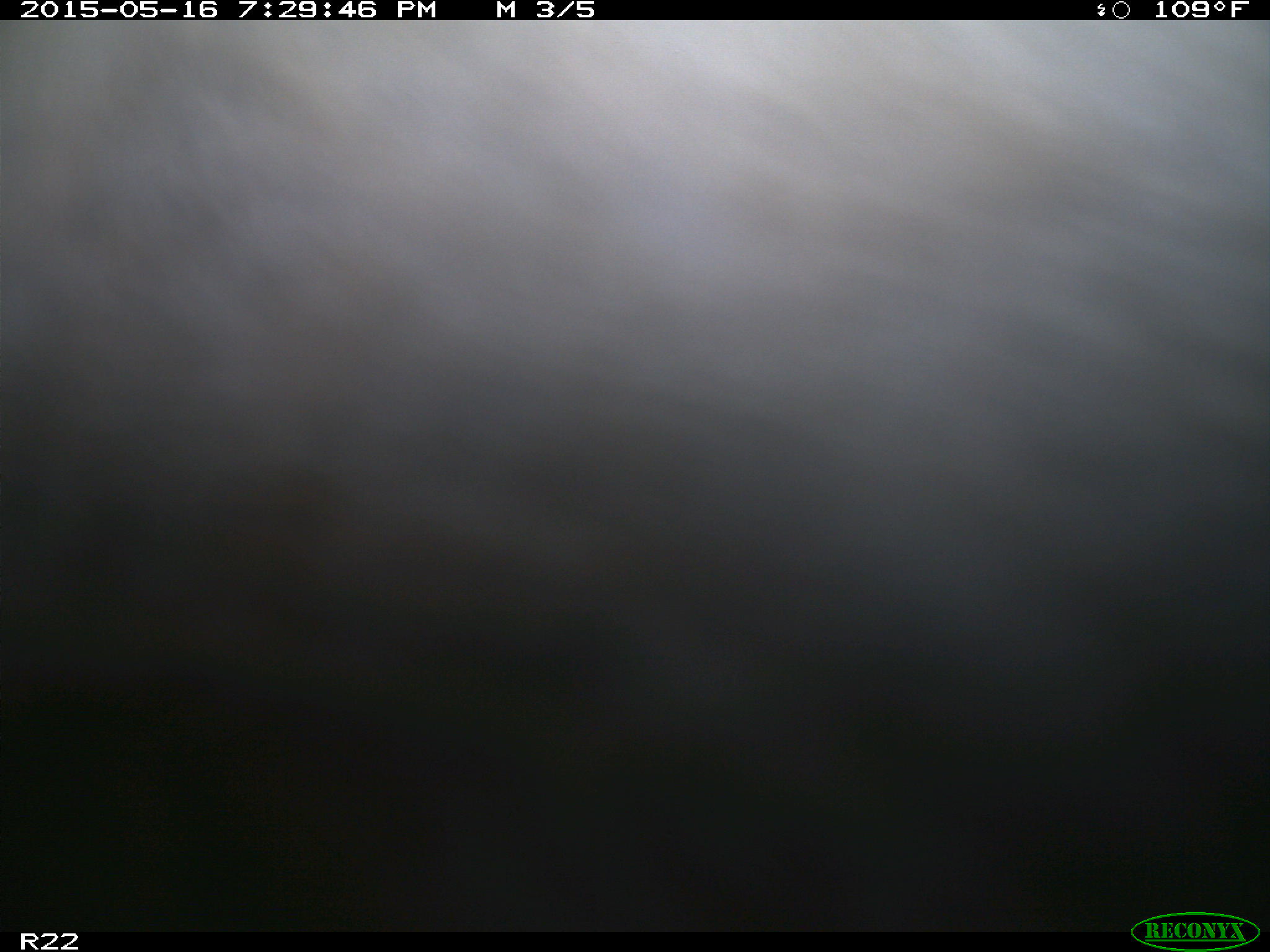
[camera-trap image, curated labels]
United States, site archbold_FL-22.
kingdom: Animalia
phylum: Chordata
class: Mammalia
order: Artiodactyla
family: Bovidae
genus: Bos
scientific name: Bos taurus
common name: domestic cow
Bos taurus (domestic cow).